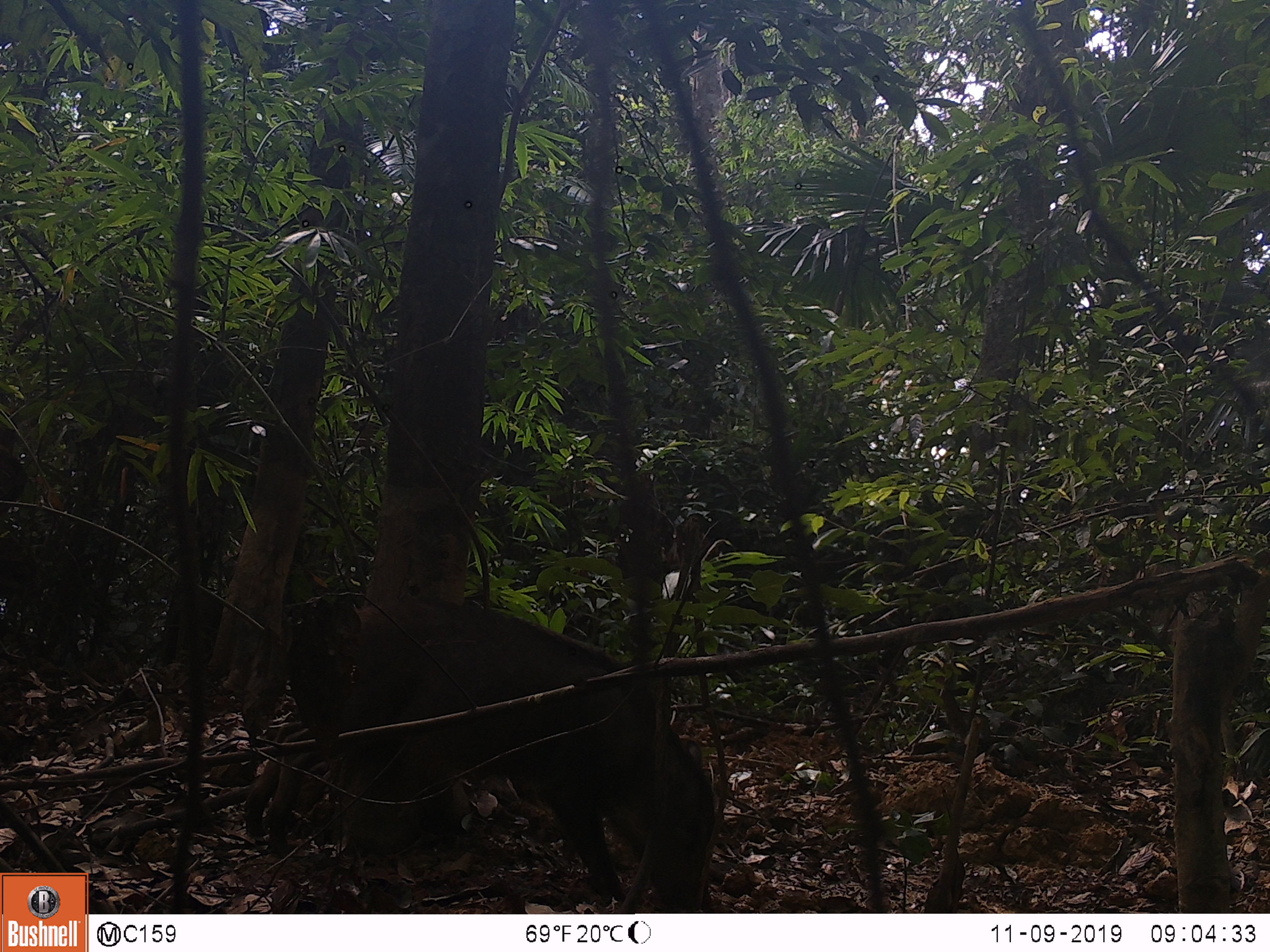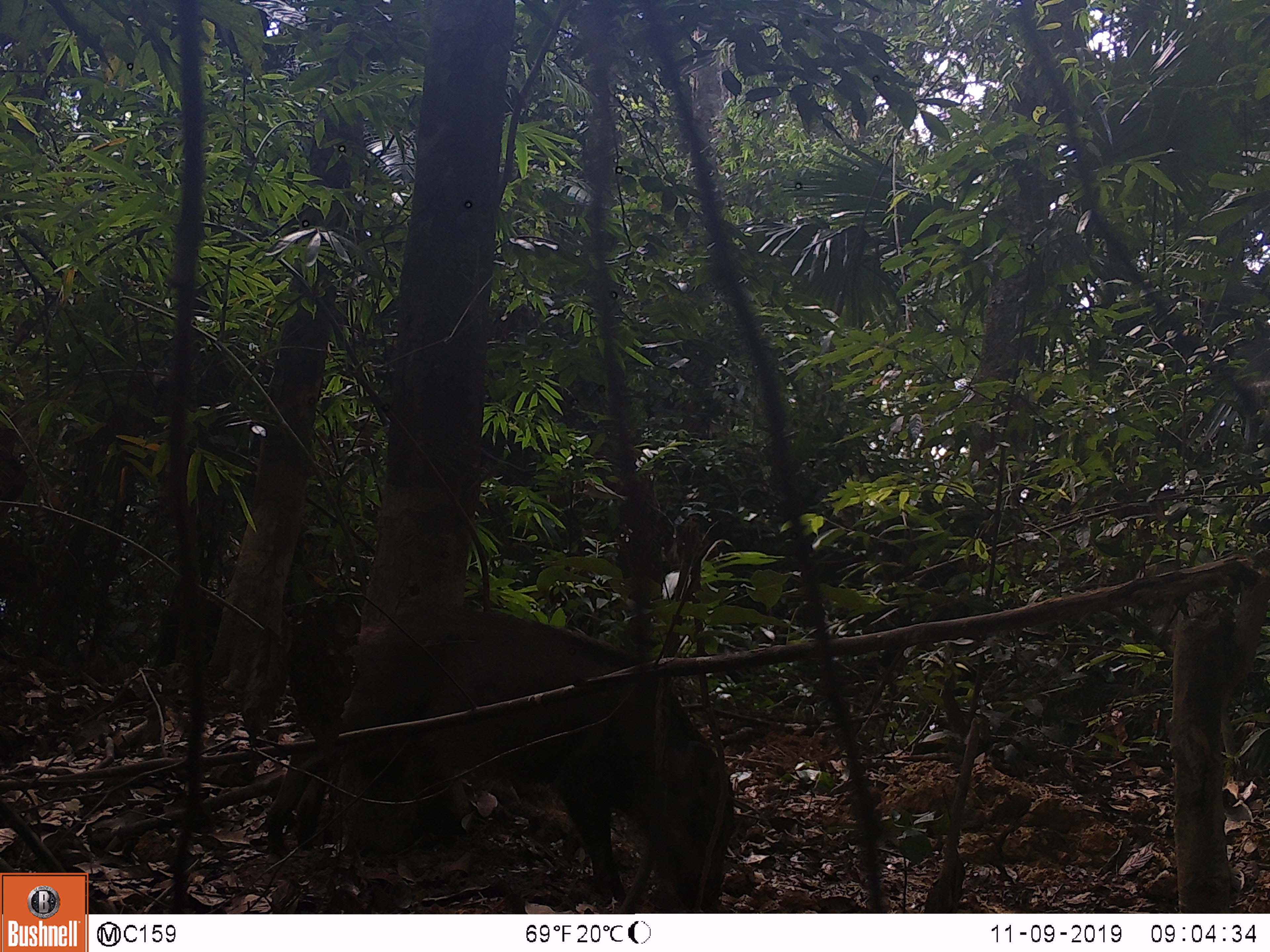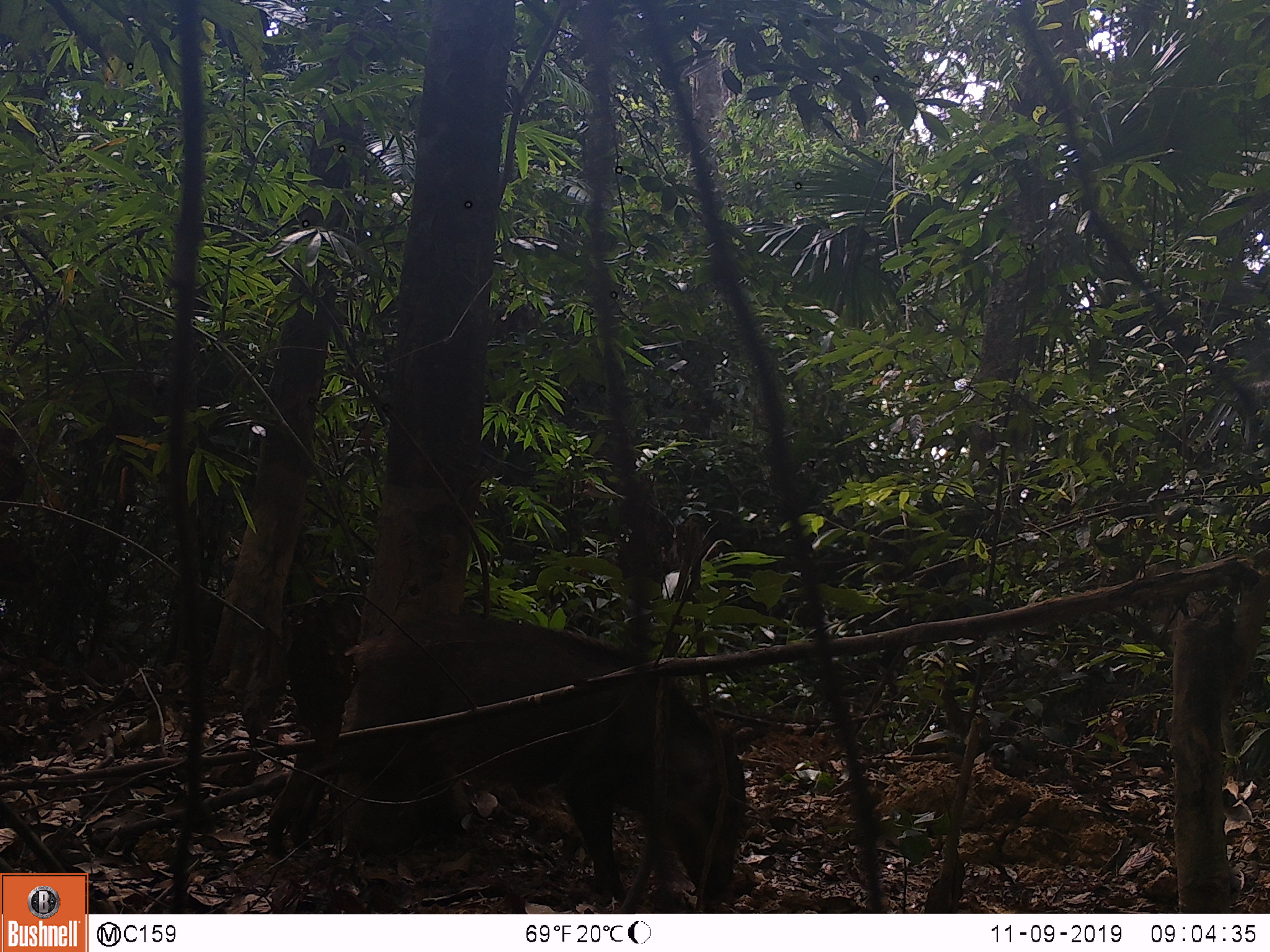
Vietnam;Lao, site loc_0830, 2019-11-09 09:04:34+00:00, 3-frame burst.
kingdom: Animalia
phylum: Chordata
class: Mammalia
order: Artiodactyla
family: Suidae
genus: Sus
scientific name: Sus scrofa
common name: eurasian wild pig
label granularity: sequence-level